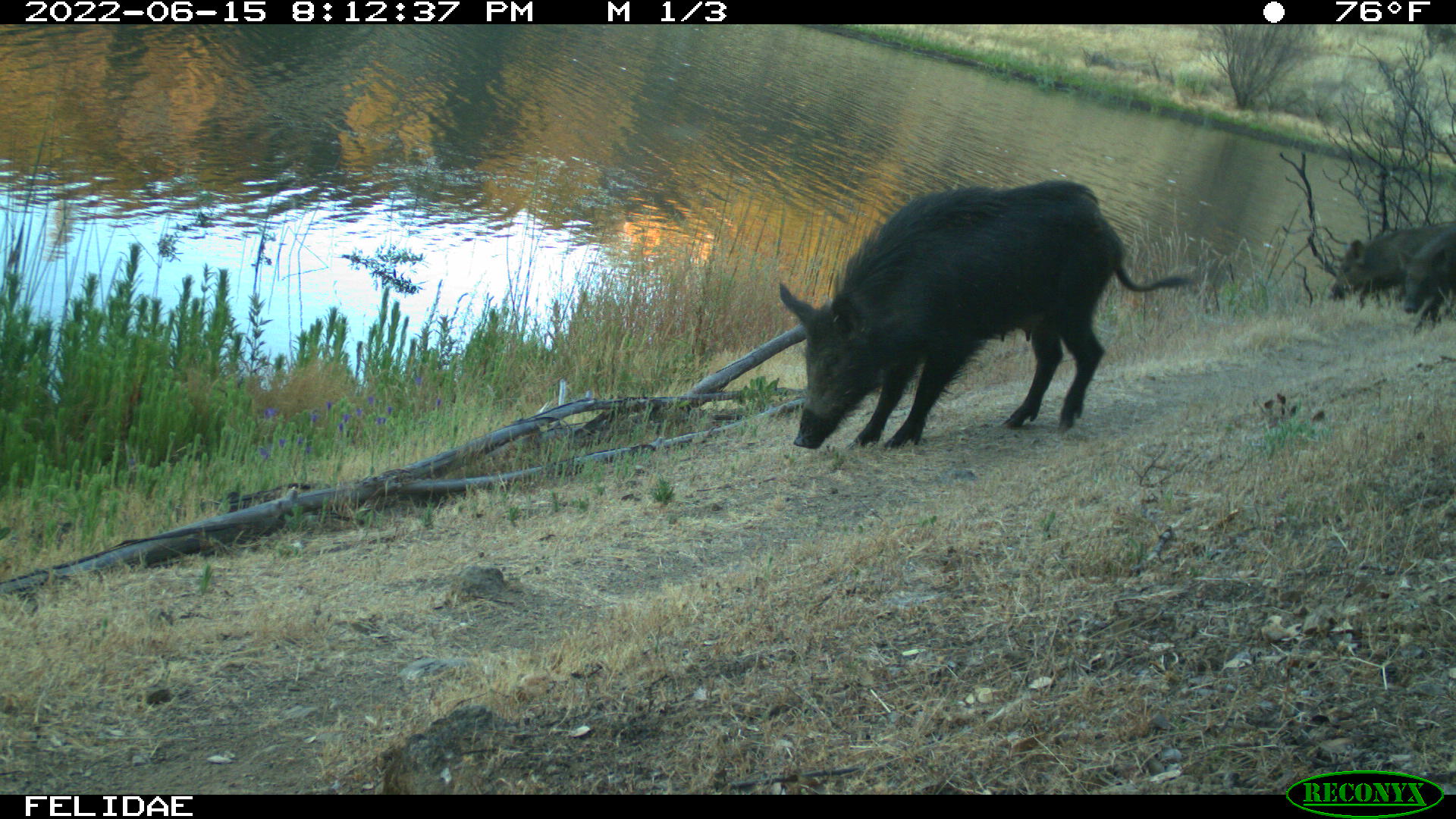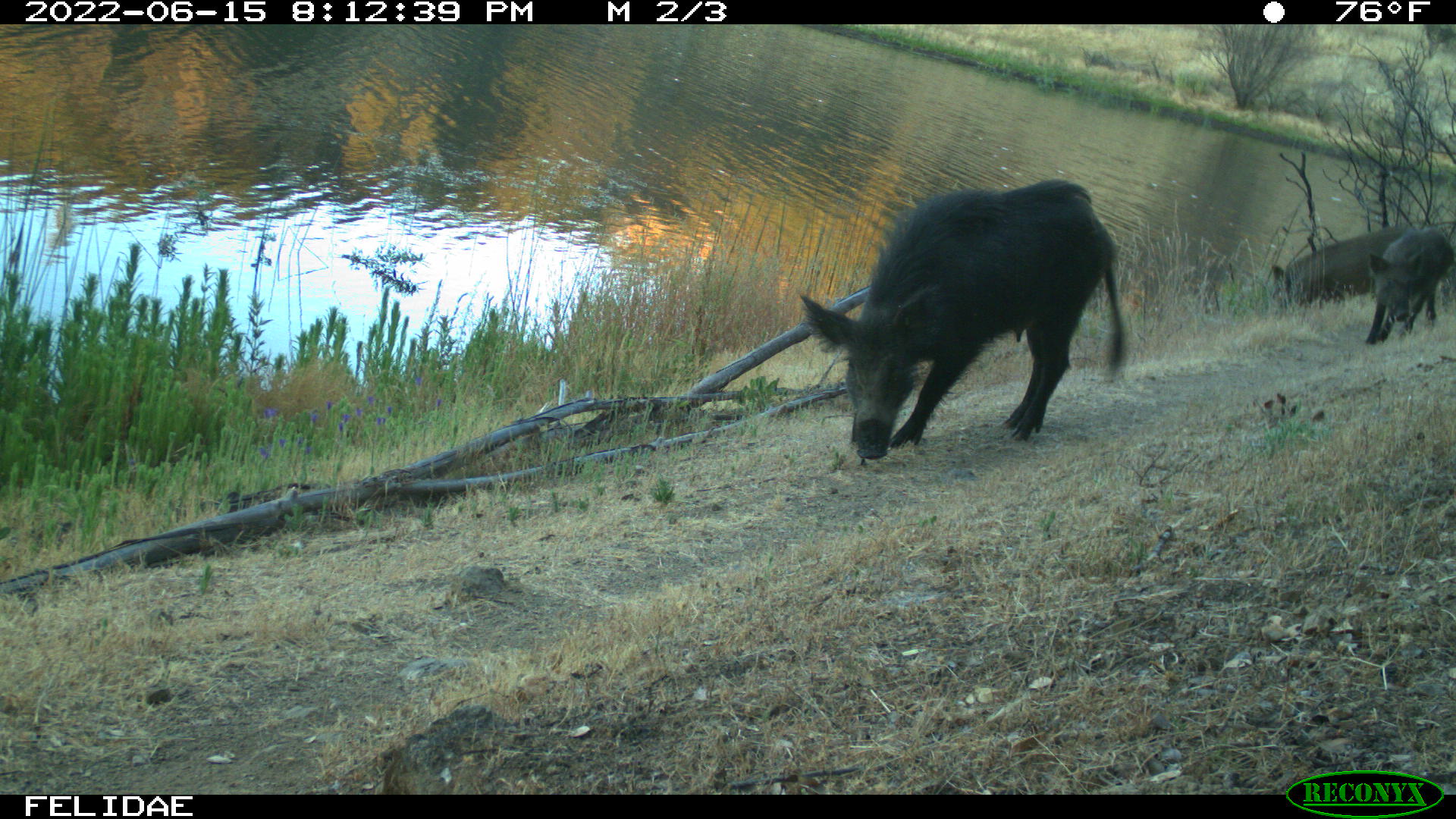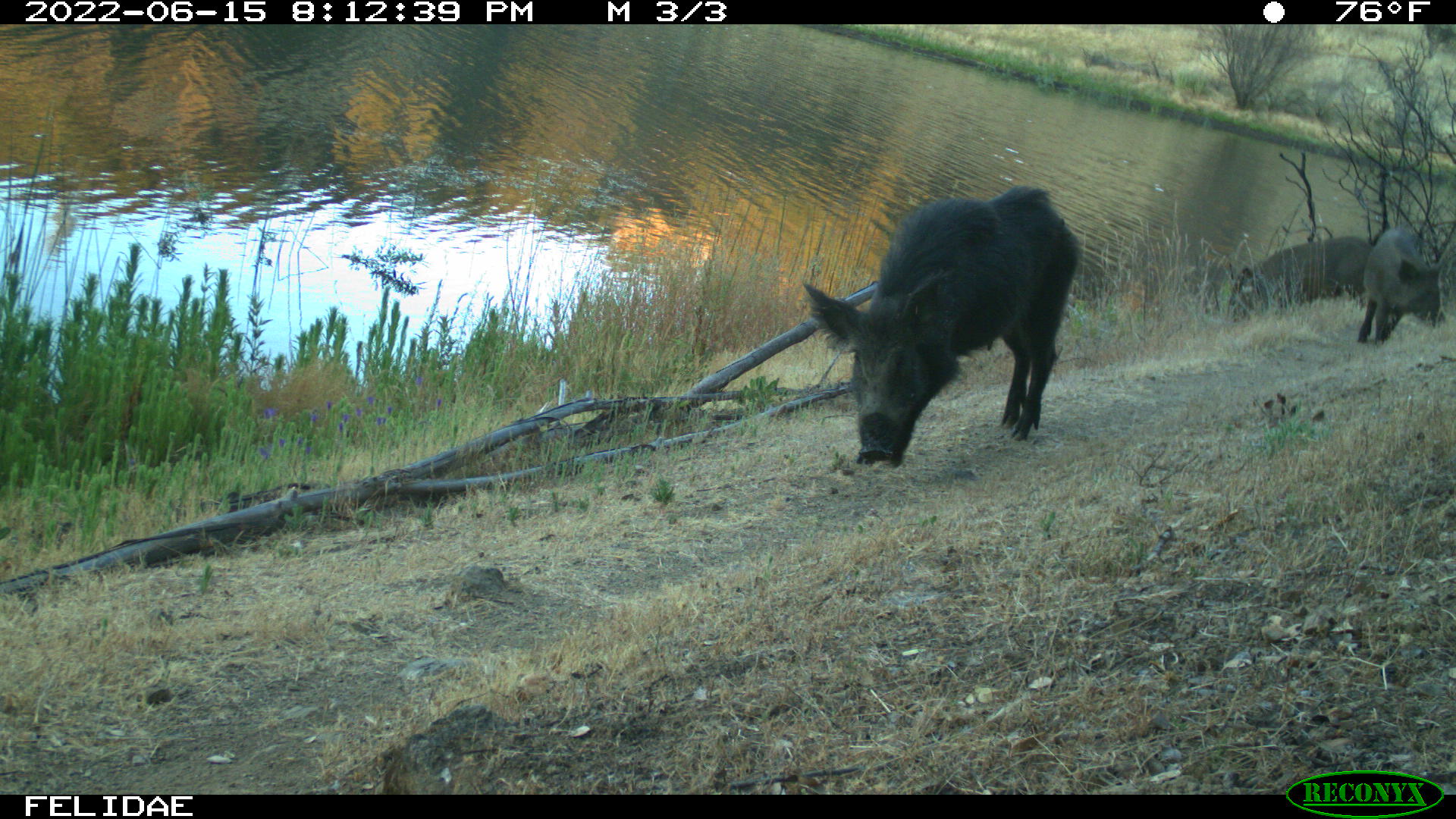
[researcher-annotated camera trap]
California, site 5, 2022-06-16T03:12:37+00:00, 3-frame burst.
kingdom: Animalia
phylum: Chordata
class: Mammalia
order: Artiodactyla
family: Suidae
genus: Sus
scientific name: Sus scrofa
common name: wild boar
Wild boar (Sus scrofa).